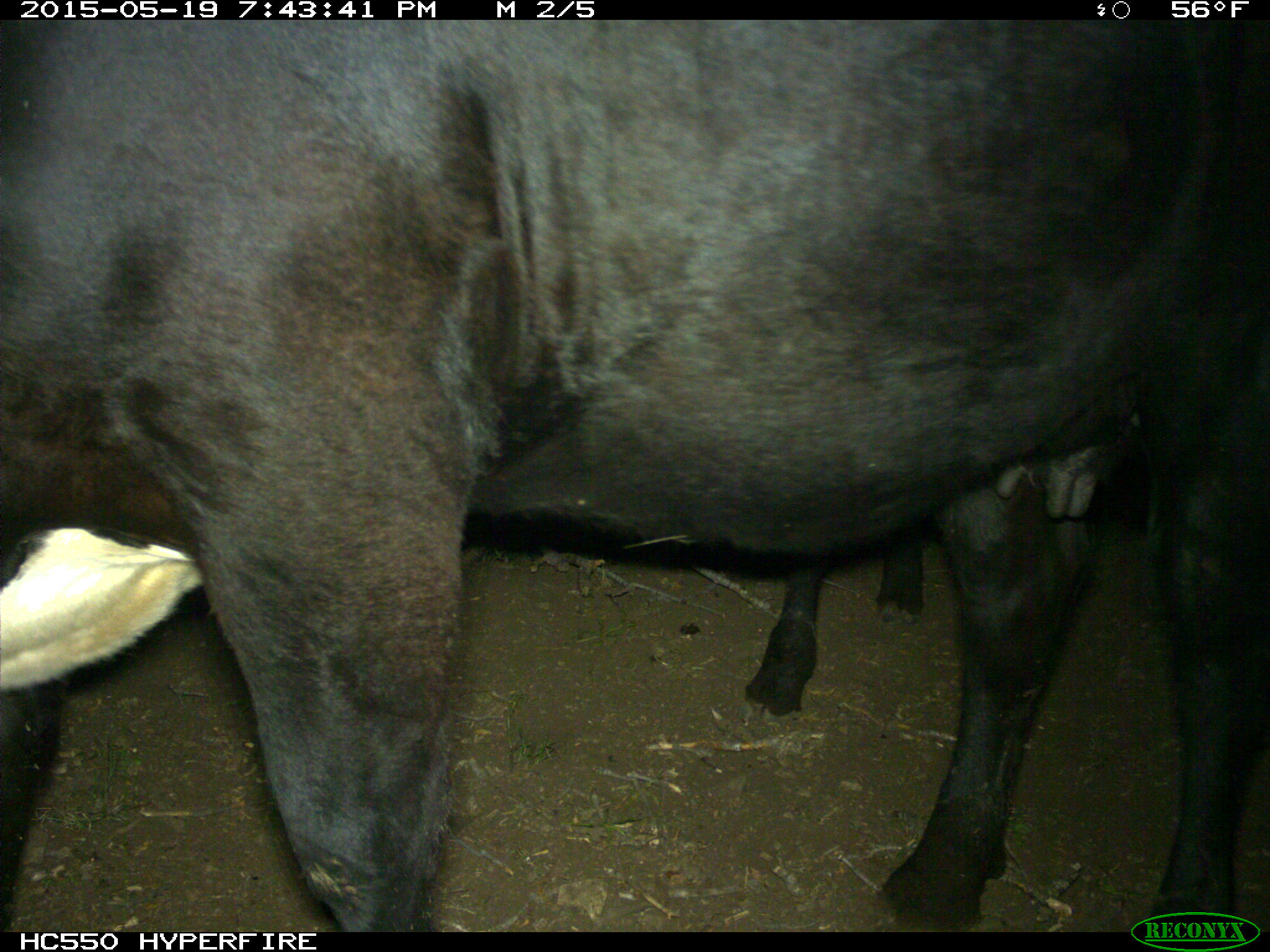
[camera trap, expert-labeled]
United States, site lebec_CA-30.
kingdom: Animalia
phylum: Chordata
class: Mammalia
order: Artiodactyla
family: Bovidae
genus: Bos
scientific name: Bos taurus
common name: domestic cow